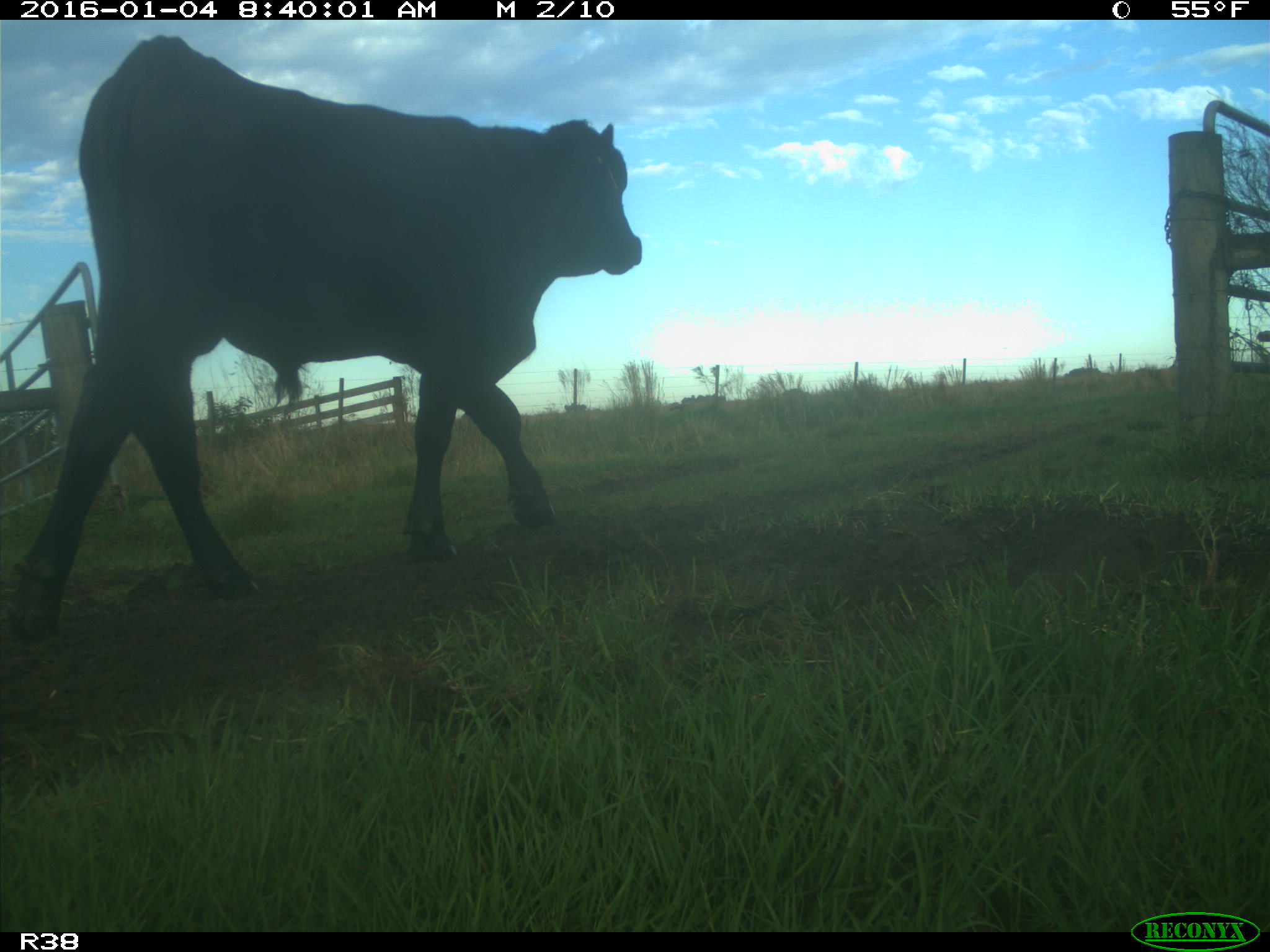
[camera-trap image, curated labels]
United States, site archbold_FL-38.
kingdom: Animalia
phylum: Chordata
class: Mammalia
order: Artiodactyla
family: Bovidae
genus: Bos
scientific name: Bos taurus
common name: domestic cow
Bos taurus (domestic cow).